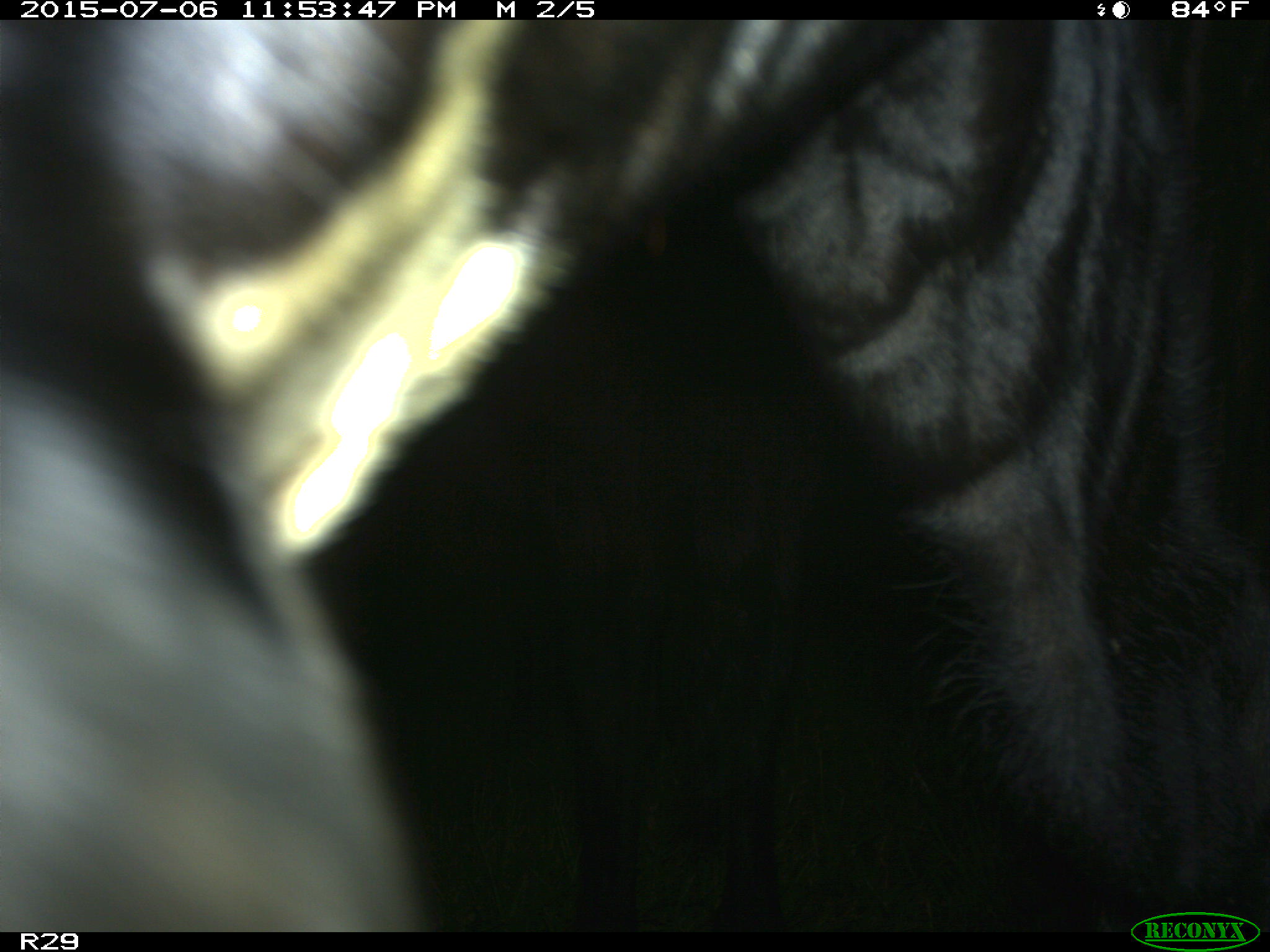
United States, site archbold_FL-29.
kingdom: Animalia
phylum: Chordata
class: Mammalia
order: Artiodactyla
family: Bovidae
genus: Bos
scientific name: Bos taurus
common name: domestic cow